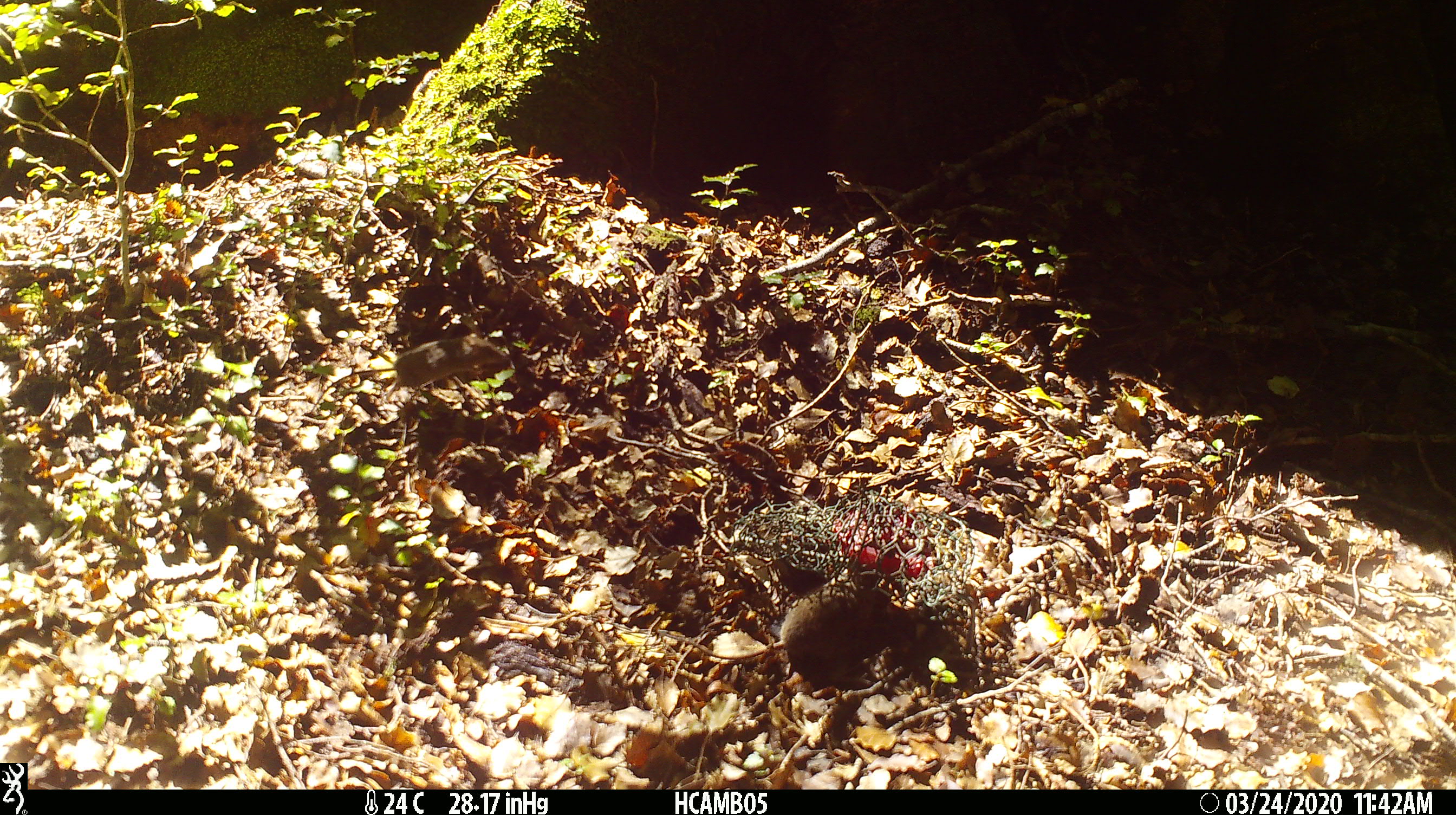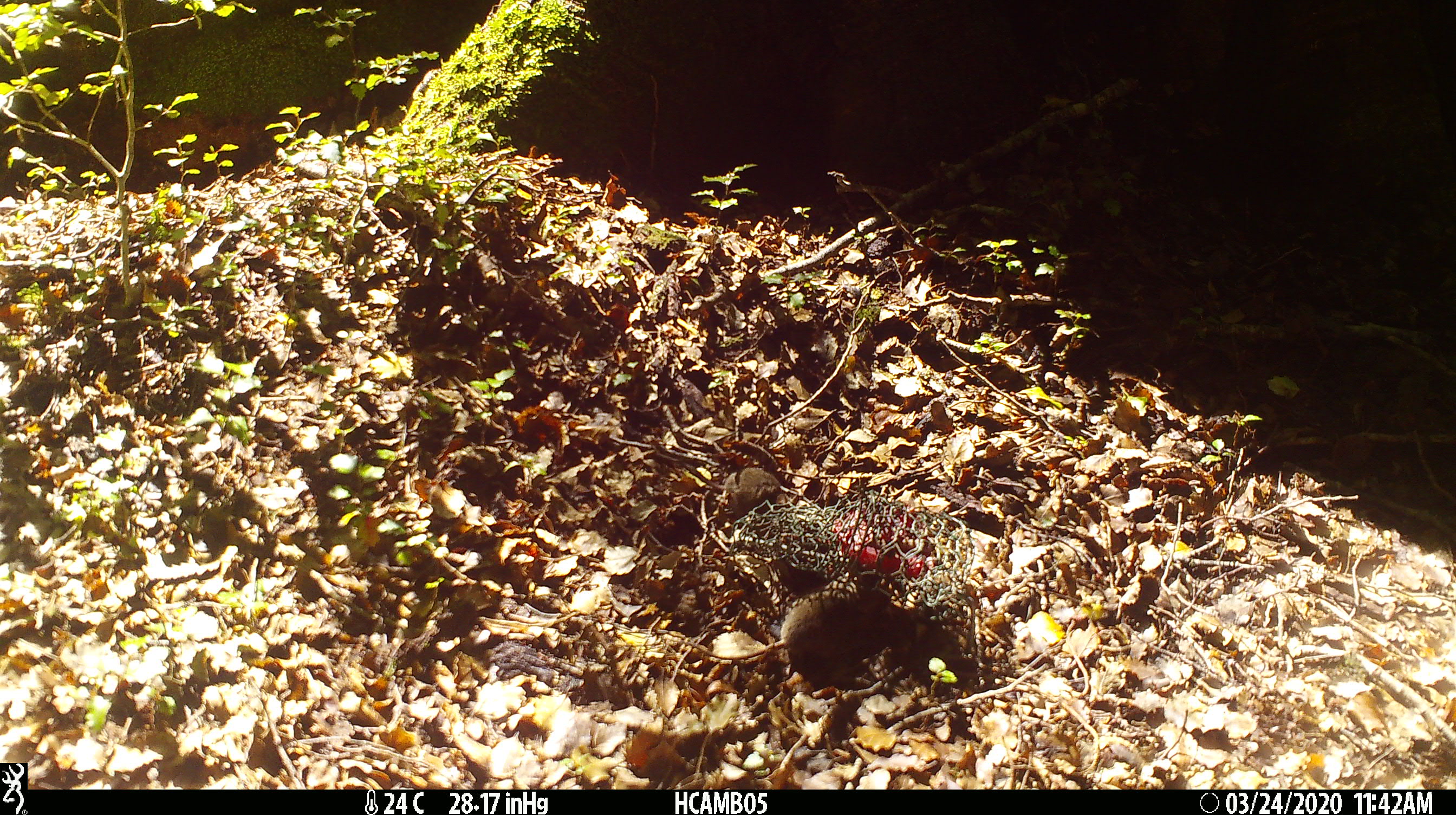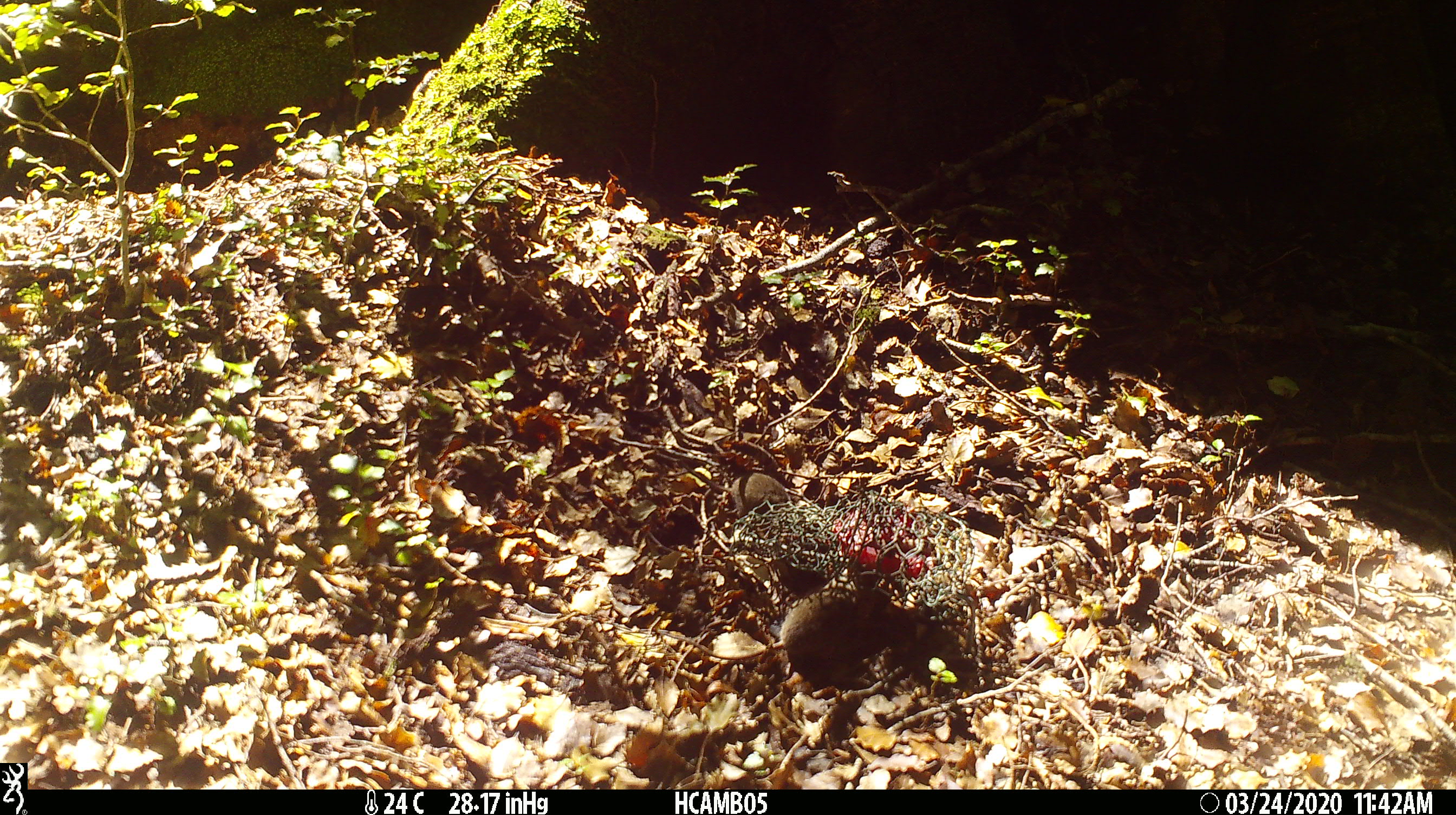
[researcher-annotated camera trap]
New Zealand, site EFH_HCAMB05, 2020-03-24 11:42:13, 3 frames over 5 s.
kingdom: Animalia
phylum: Chordata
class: Mammalia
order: Rodentia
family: Muridae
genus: Mus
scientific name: Mus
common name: mouse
Mouse (Mus).